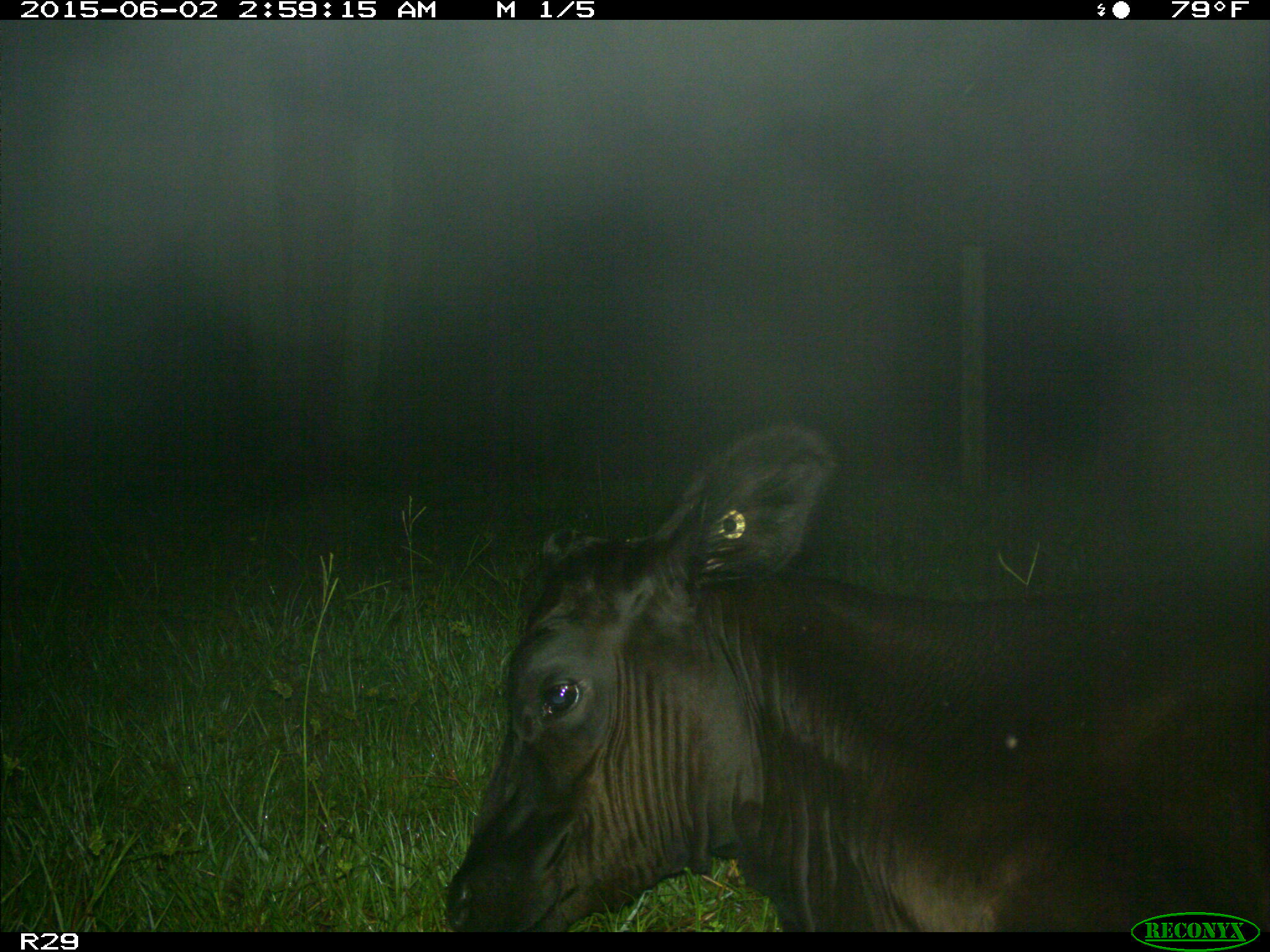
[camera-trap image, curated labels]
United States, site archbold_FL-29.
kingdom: Animalia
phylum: Chordata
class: Mammalia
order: Artiodactyla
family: Bovidae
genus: Bos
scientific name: Bos taurus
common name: domestic cow